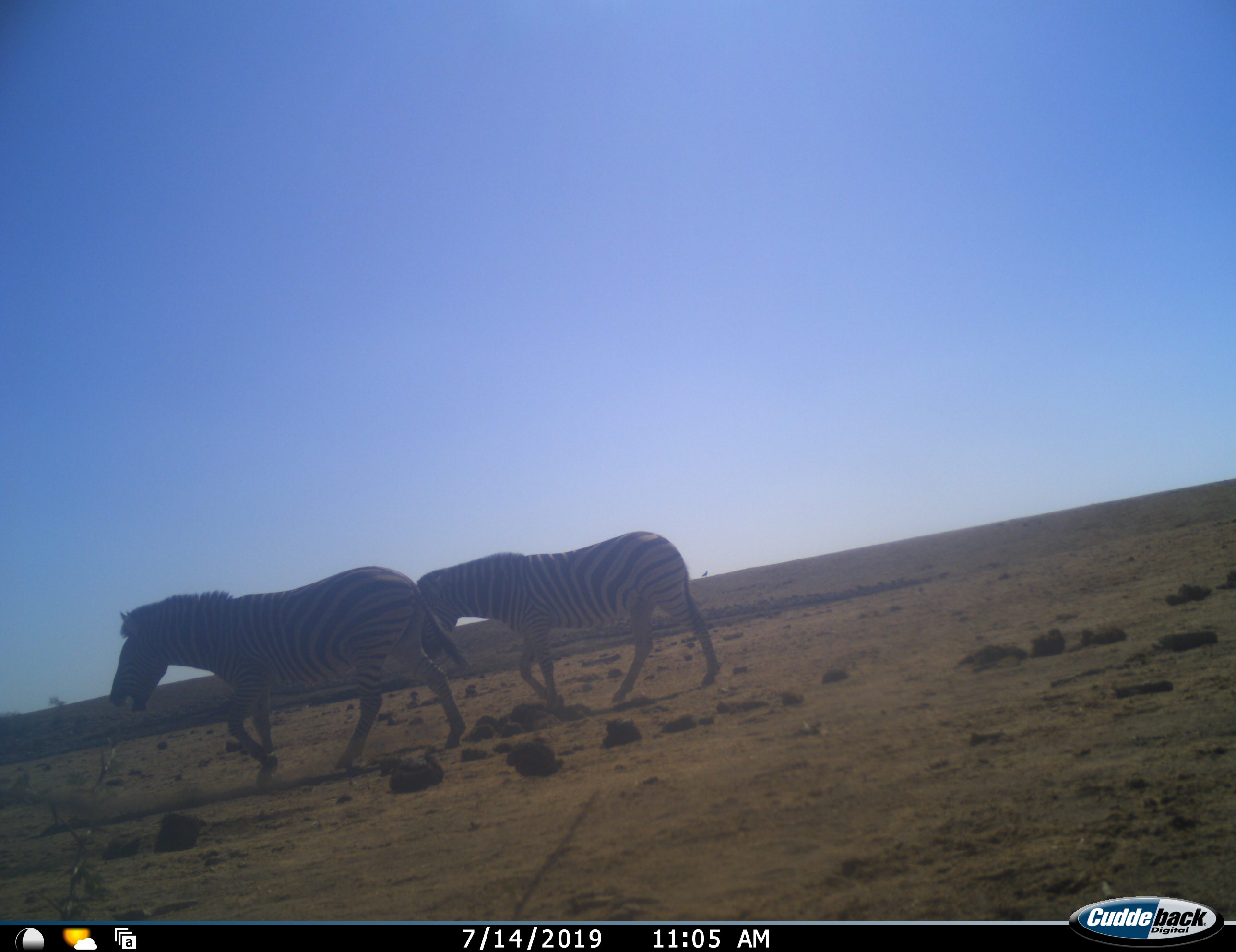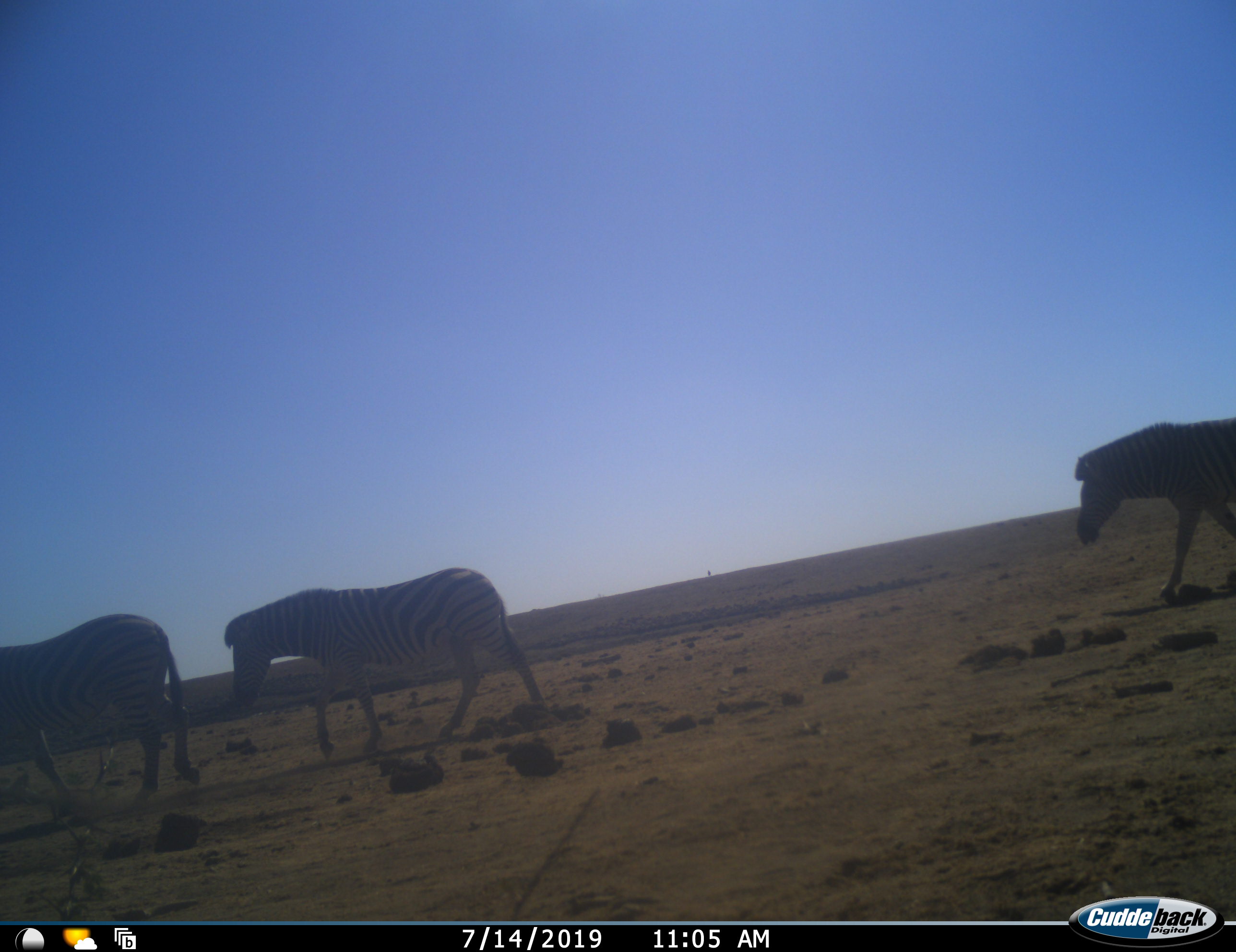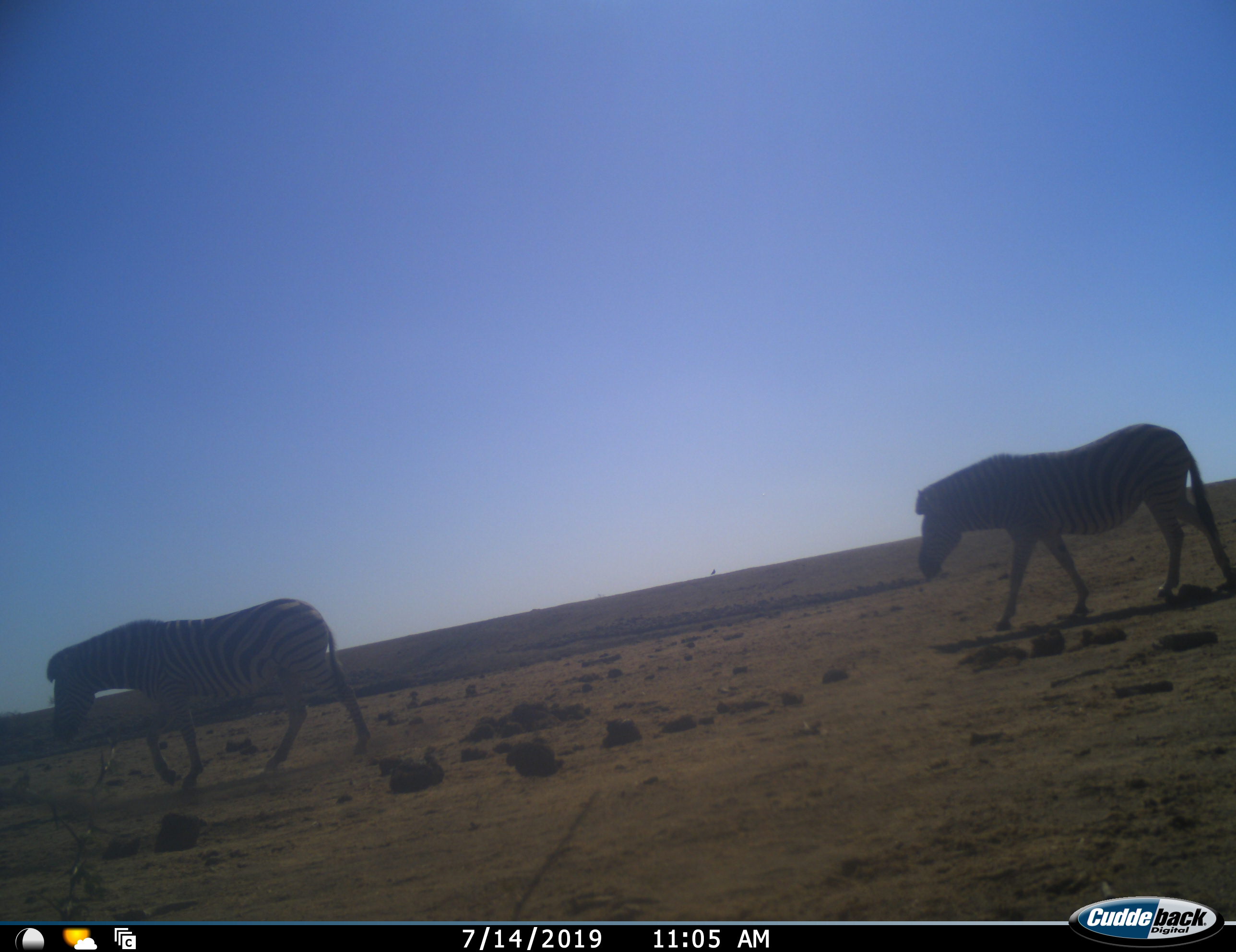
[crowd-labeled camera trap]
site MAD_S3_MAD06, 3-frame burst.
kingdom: Animalia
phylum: Chordata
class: Mammalia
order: Perissodactyla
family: Equidae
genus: Equus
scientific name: Equus quagga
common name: plains zebra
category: zebraplains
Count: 3.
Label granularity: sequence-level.